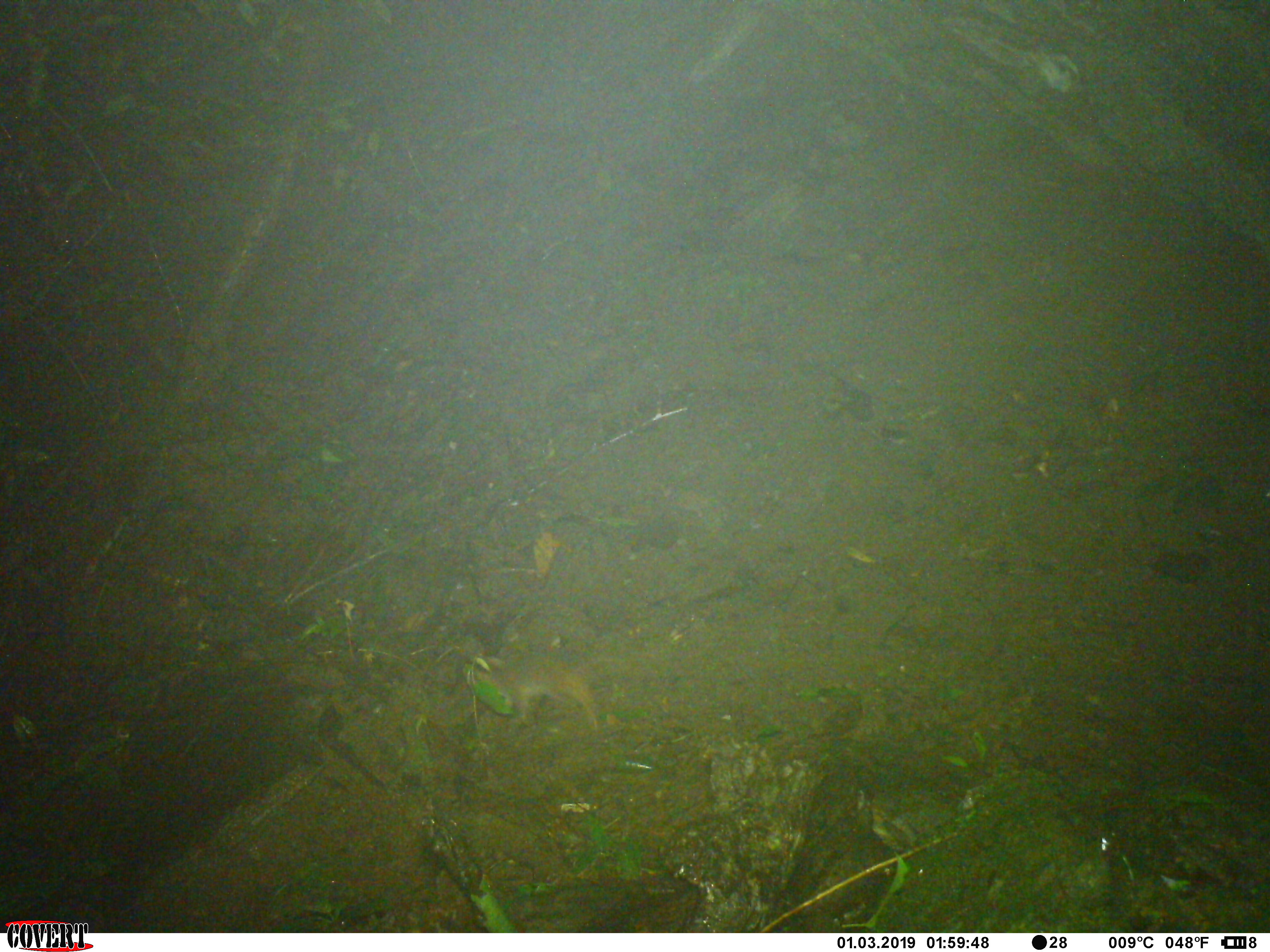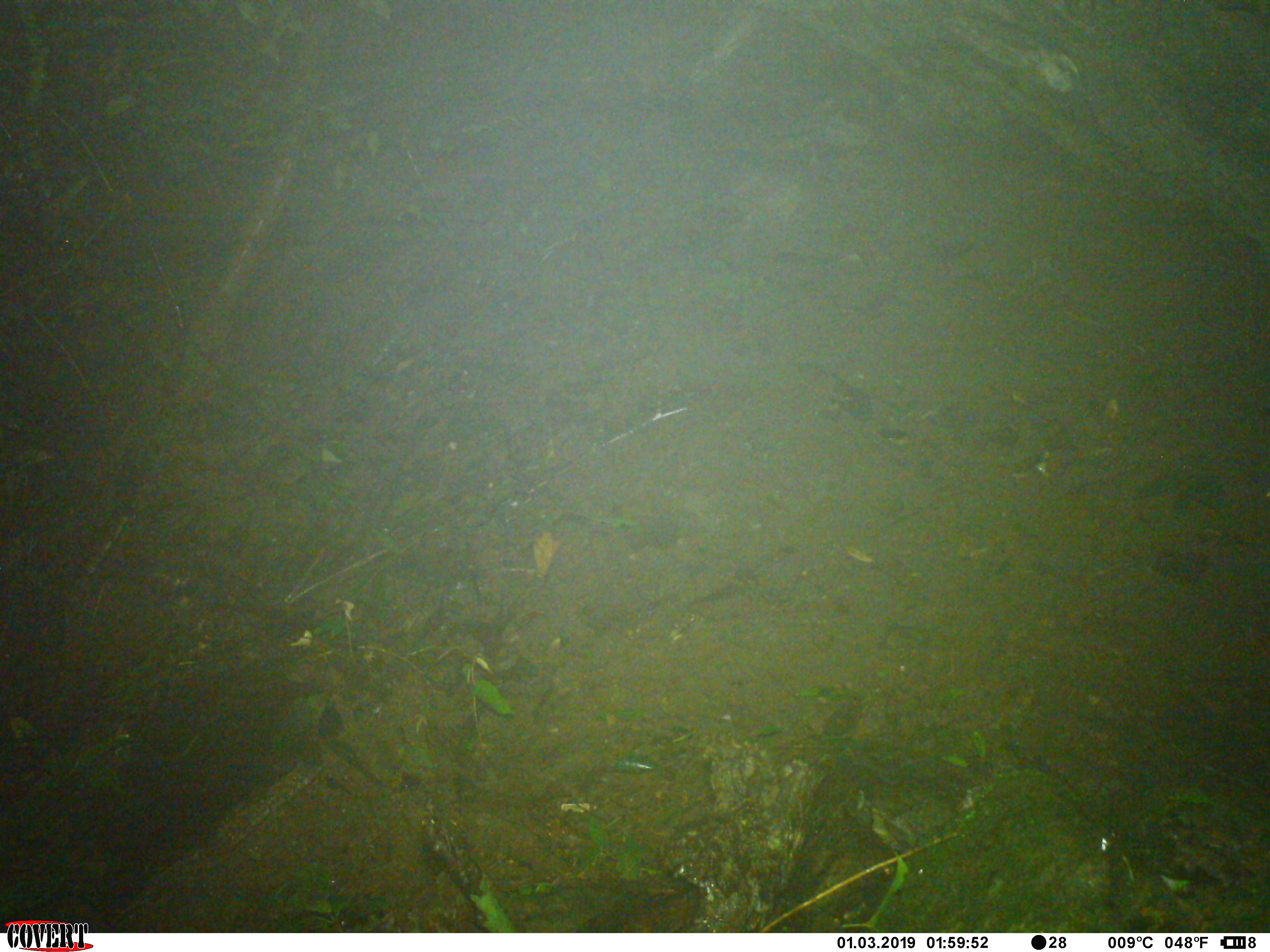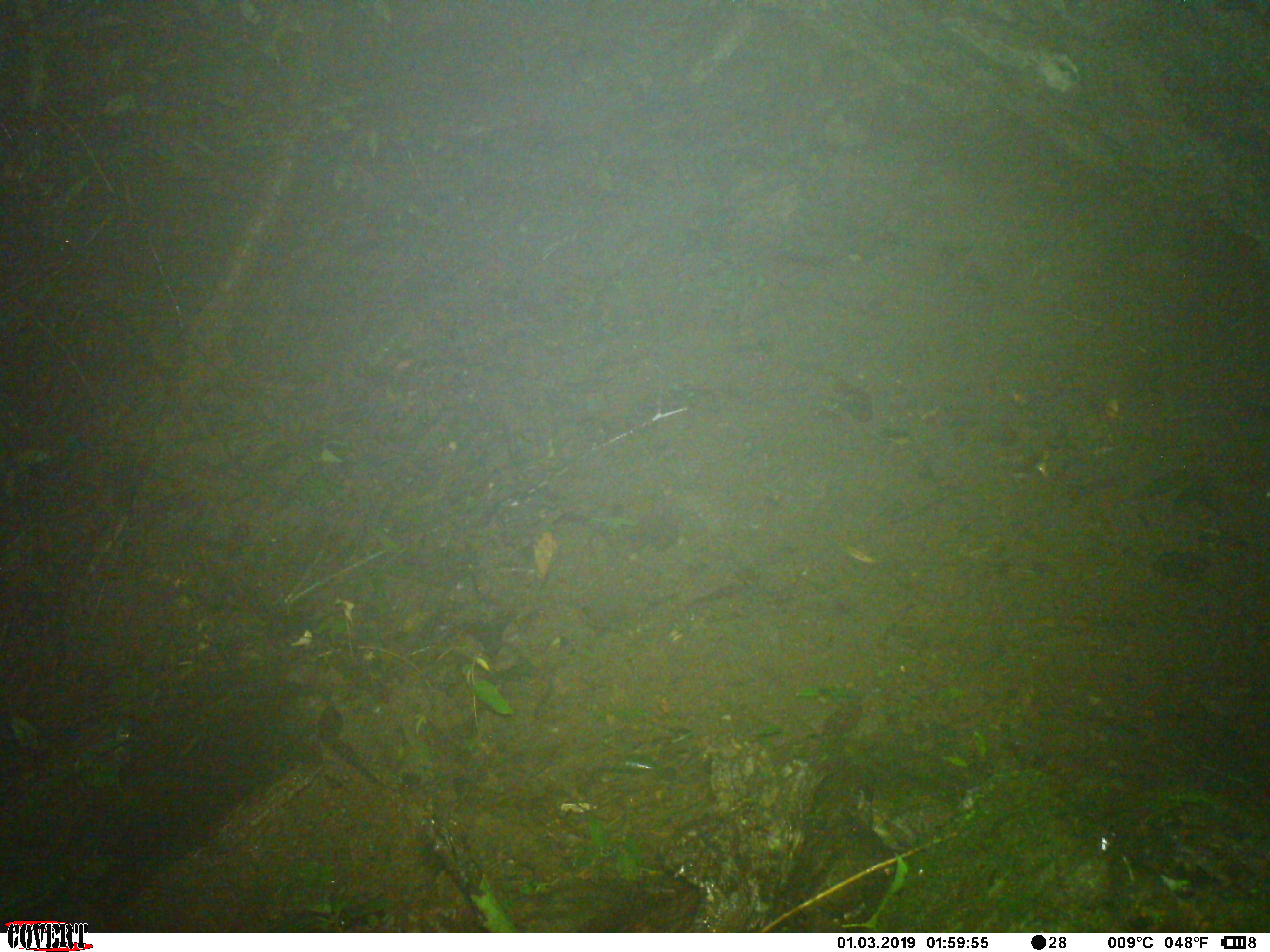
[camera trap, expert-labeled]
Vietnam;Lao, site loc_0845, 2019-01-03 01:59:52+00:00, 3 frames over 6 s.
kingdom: Animalia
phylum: Chordata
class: Mammalia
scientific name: Mammalia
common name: mammal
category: unidentified small mammal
Unidentified small mammal (mammal) (Mammalia). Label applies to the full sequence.